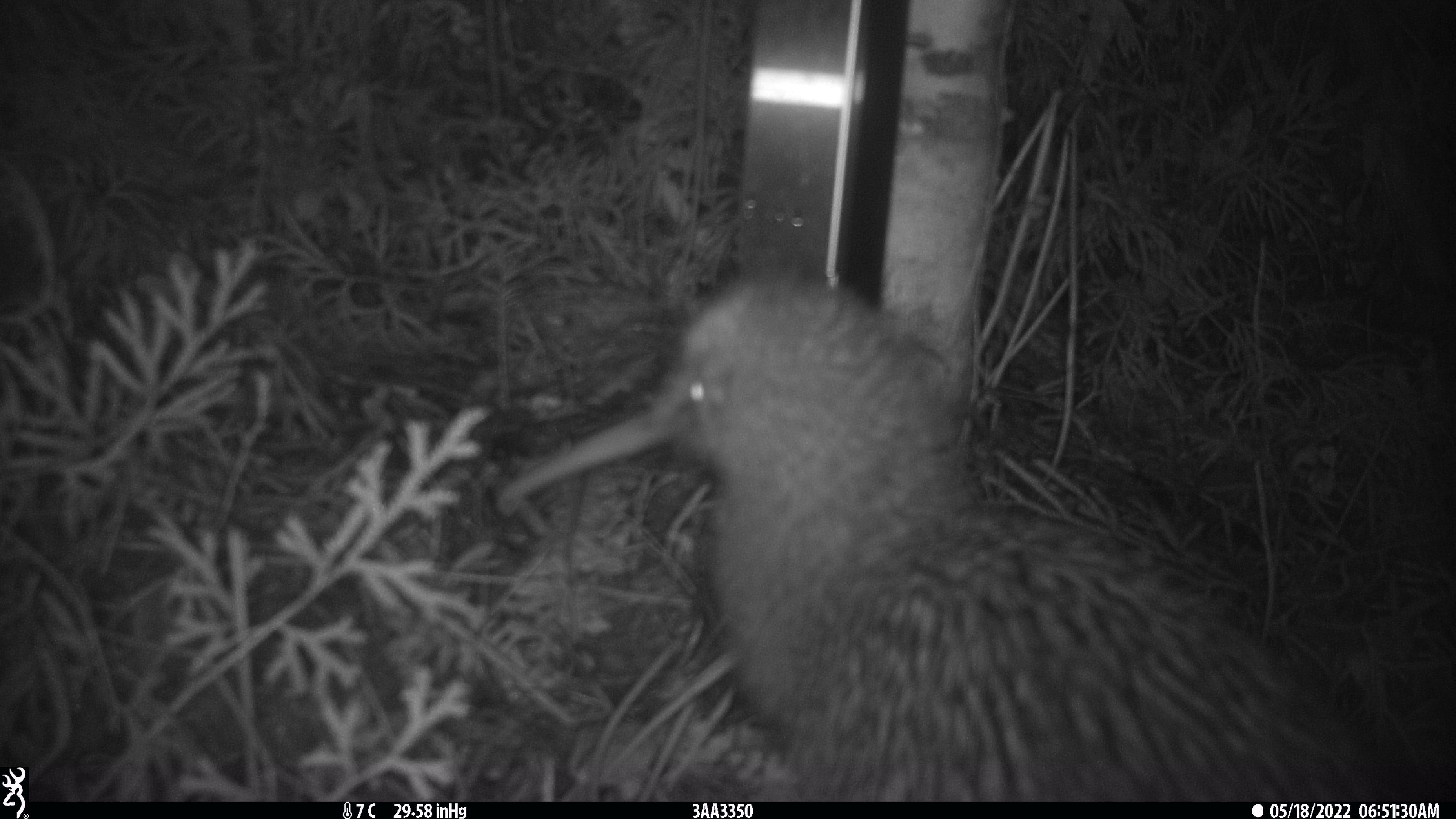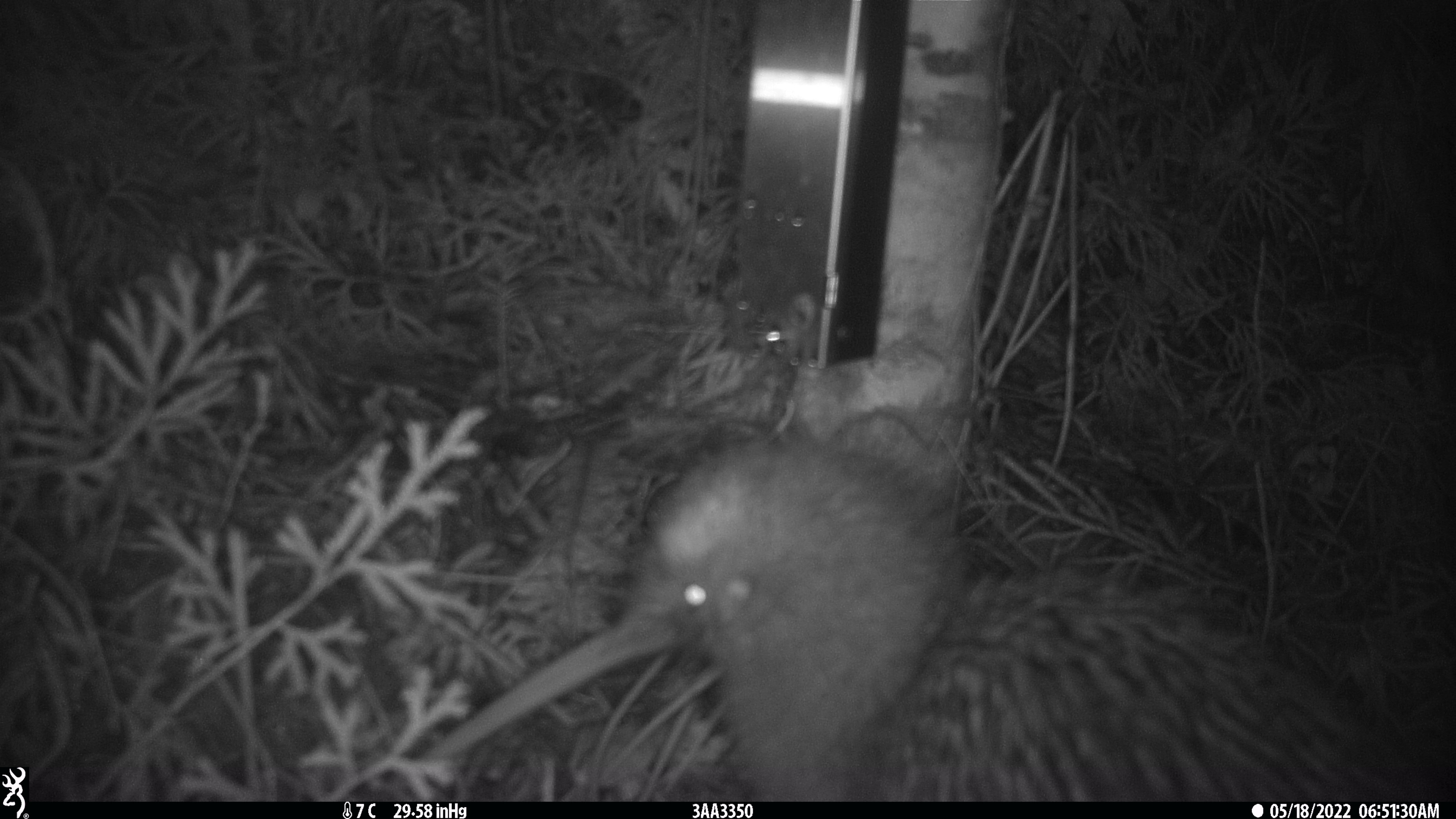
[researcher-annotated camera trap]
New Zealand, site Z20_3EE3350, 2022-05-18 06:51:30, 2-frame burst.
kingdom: Animalia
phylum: Chordata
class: Aves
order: Apterygiformes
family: Apterygidae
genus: Apteryx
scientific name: Apteryx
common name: kiwi